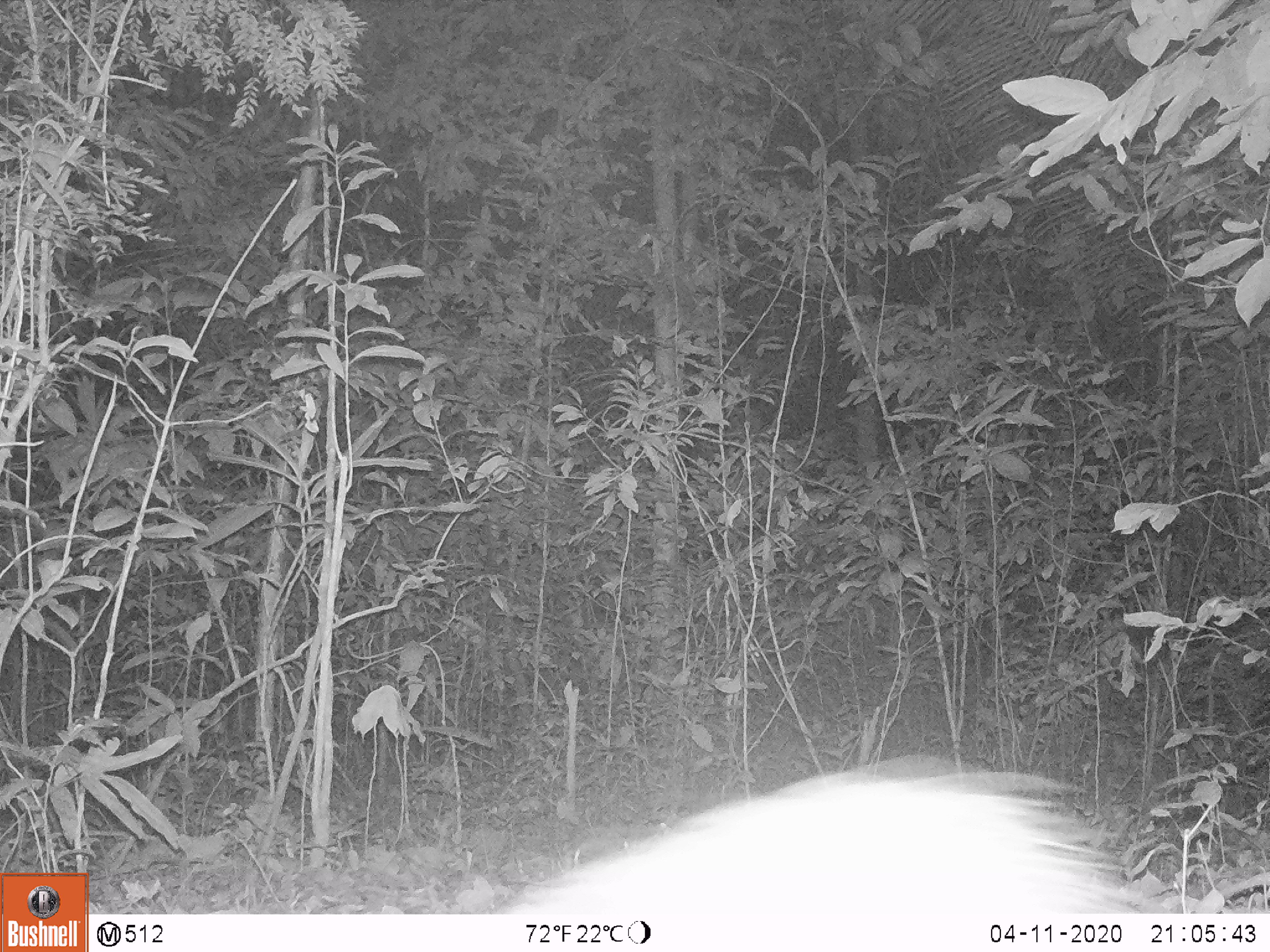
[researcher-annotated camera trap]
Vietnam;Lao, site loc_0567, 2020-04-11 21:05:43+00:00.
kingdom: Animalia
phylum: Chordata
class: Mammalia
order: Rodentia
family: Hystricidae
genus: Atherurus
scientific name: Atherurus macrourus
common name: asiatic brush-tailed porcupine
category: asiatic brush tailed porcupine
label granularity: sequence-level